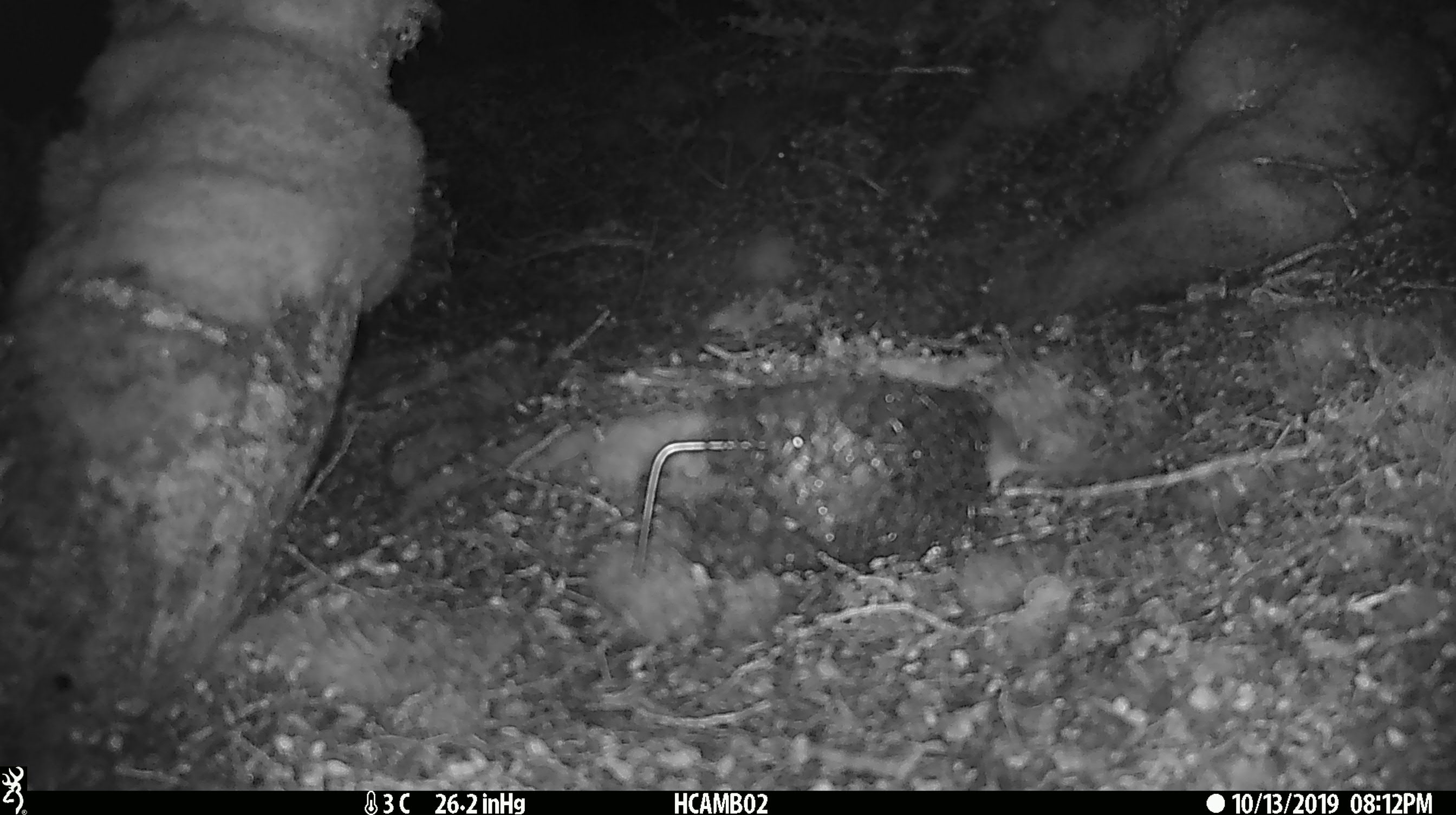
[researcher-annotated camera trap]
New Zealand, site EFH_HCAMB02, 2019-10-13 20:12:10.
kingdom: Animalia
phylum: Chordata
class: Mammalia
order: Rodentia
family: Muridae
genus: Mus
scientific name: Mus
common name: mouse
Mouse (Mus).